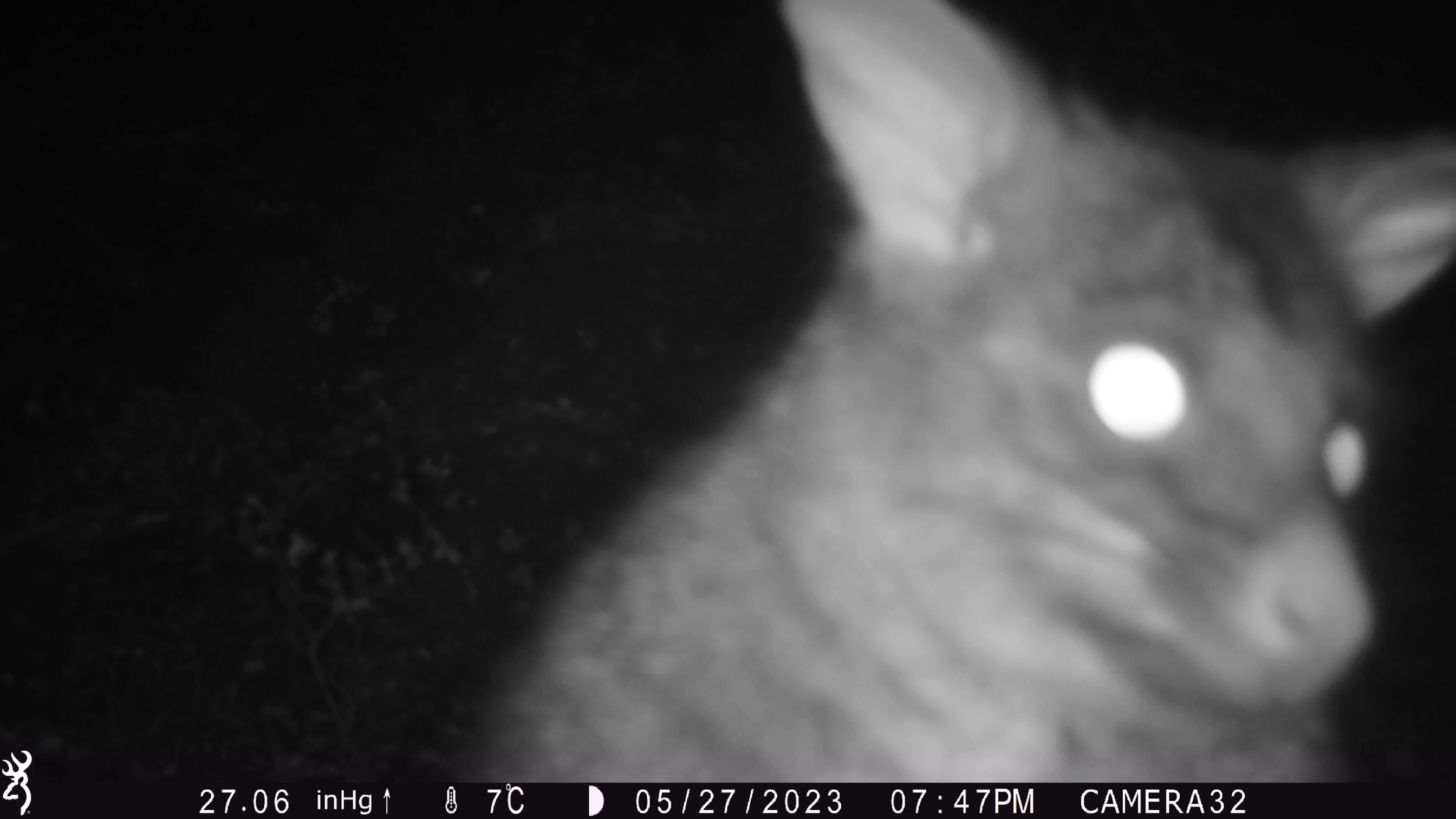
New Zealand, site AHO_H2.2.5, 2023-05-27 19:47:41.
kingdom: Animalia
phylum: Chordata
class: Mammalia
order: Carnivora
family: Mustelidae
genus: Mustela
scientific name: Mustela erminea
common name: stoat